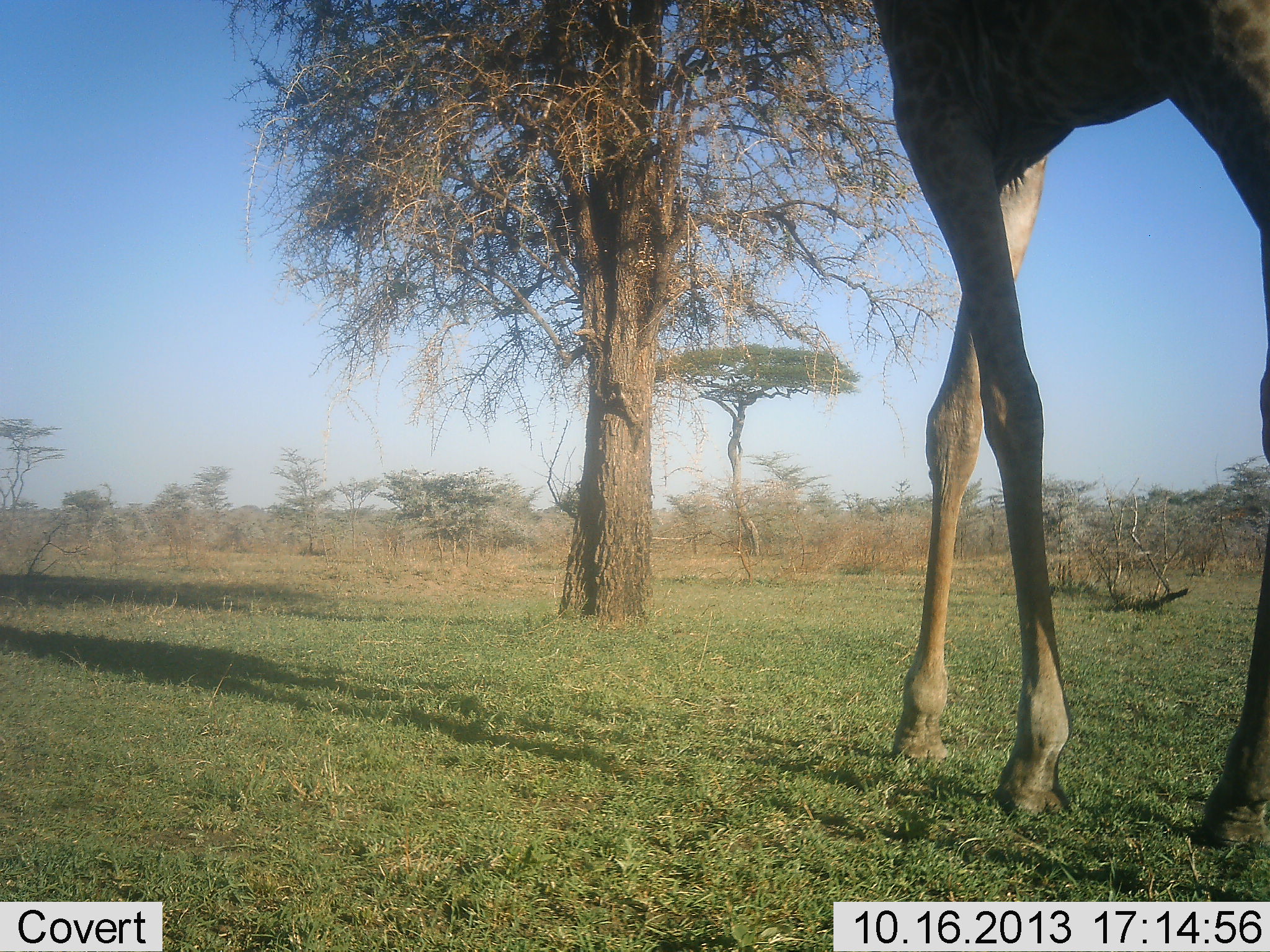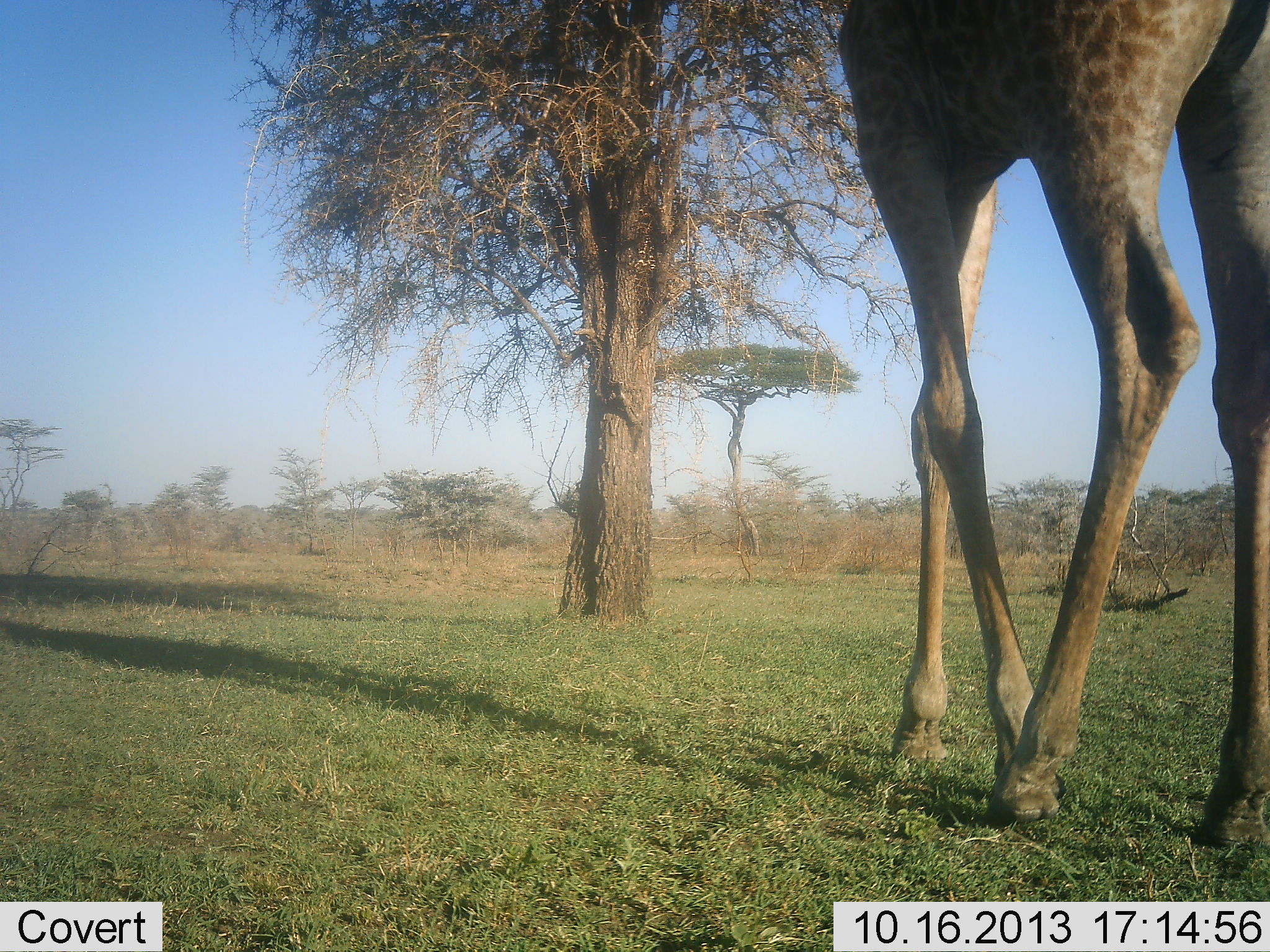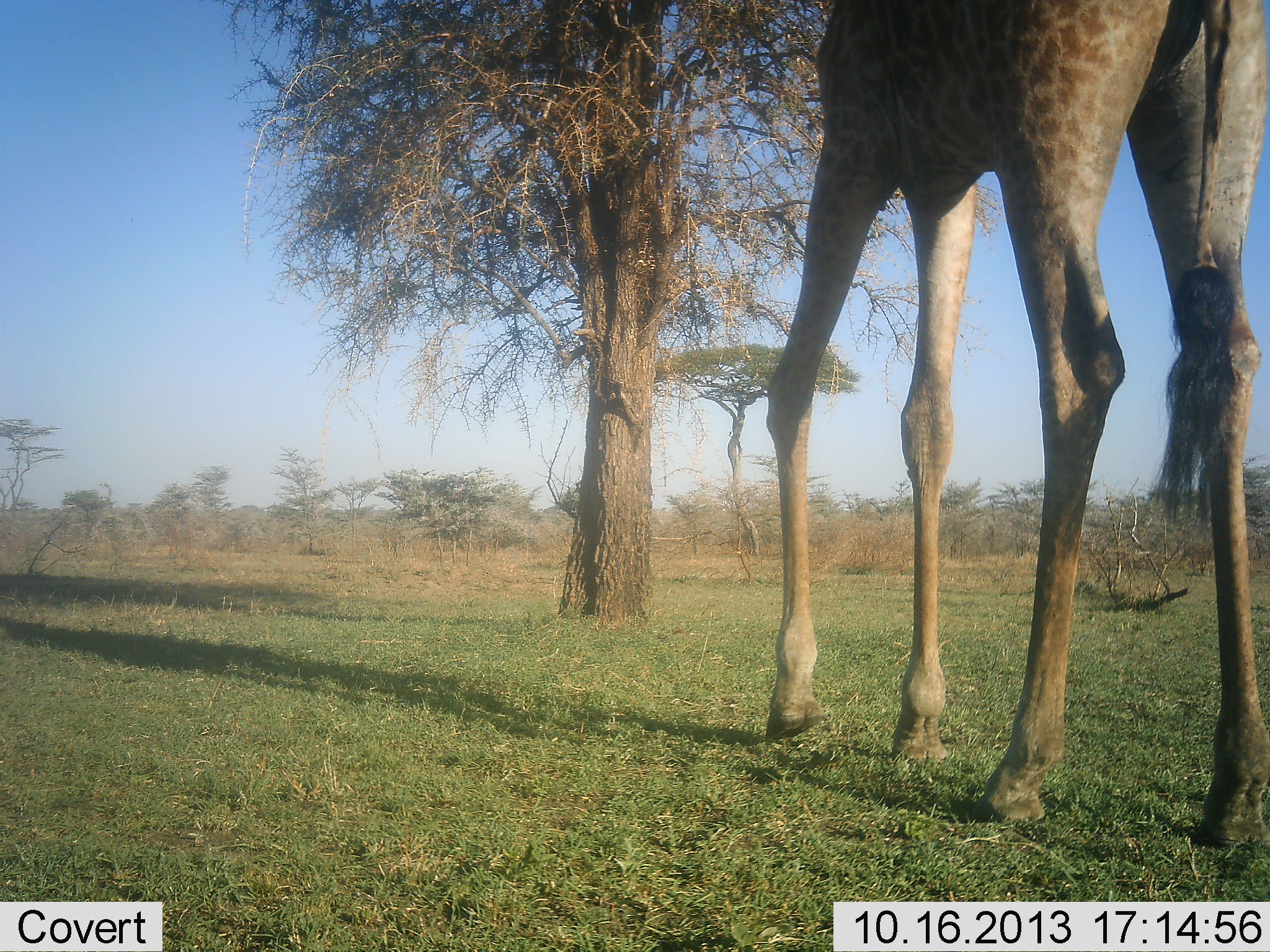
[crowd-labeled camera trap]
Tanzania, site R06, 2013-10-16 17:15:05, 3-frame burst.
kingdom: Animalia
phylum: Chordata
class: Mammalia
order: Artiodactyla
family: Giraffidae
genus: Giraffa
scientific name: Giraffa camelopardalis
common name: giraffe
Giraffe (Giraffa camelopardalis), count 1. Behavior (volunteer vote fractions): standing 20%, resting 0%, moving 80%, interacting 0%. Young present (vote fraction): 0%. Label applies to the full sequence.